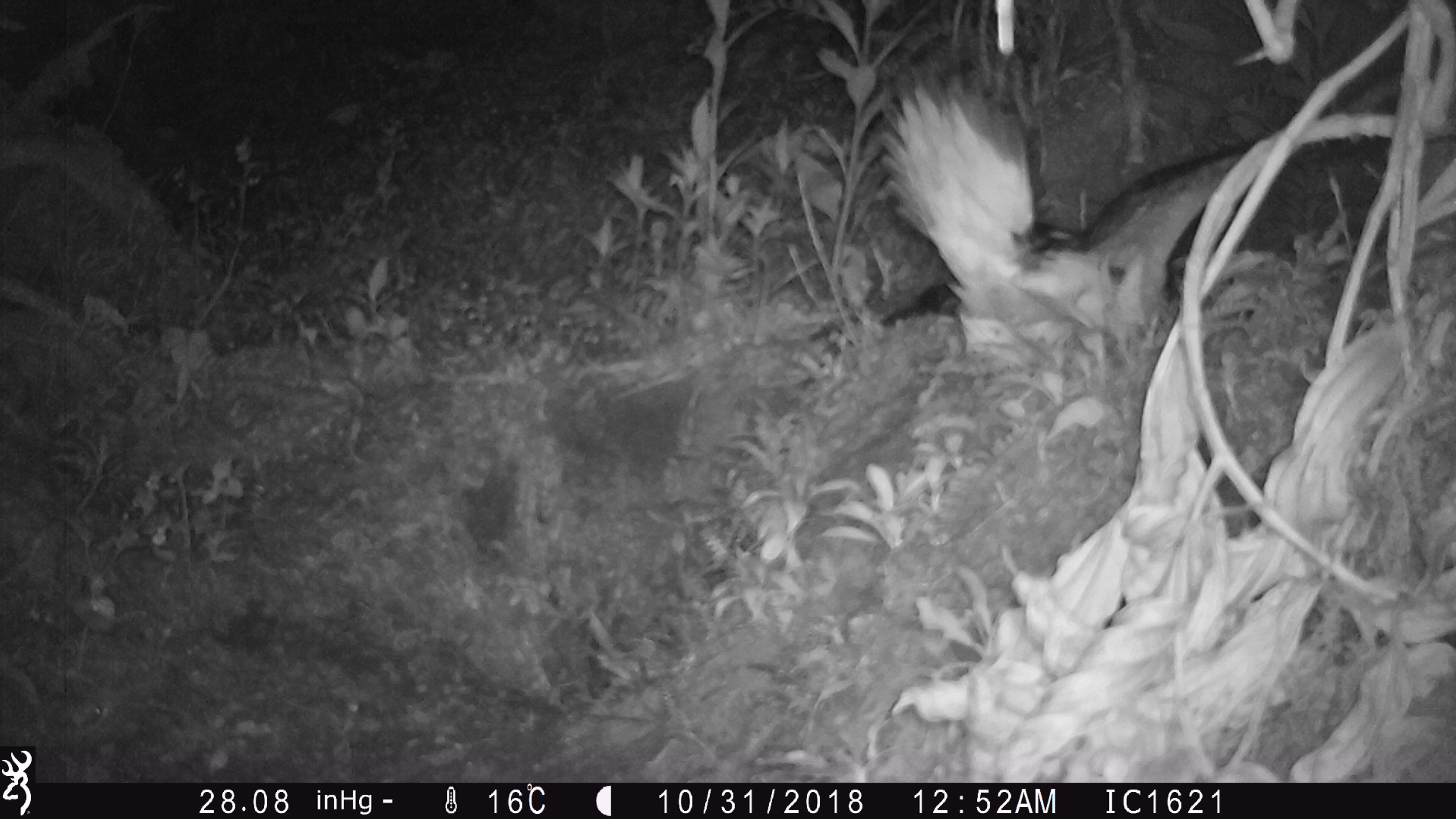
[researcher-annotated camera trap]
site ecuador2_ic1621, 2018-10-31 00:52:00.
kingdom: Animalia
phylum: Chordata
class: Aves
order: Procellariiformes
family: Procellariidae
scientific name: Procellariidae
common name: petrel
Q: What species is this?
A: Petrel (Procellariidae).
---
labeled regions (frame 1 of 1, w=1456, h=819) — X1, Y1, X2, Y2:
petrel: 875, 58, 1400, 381